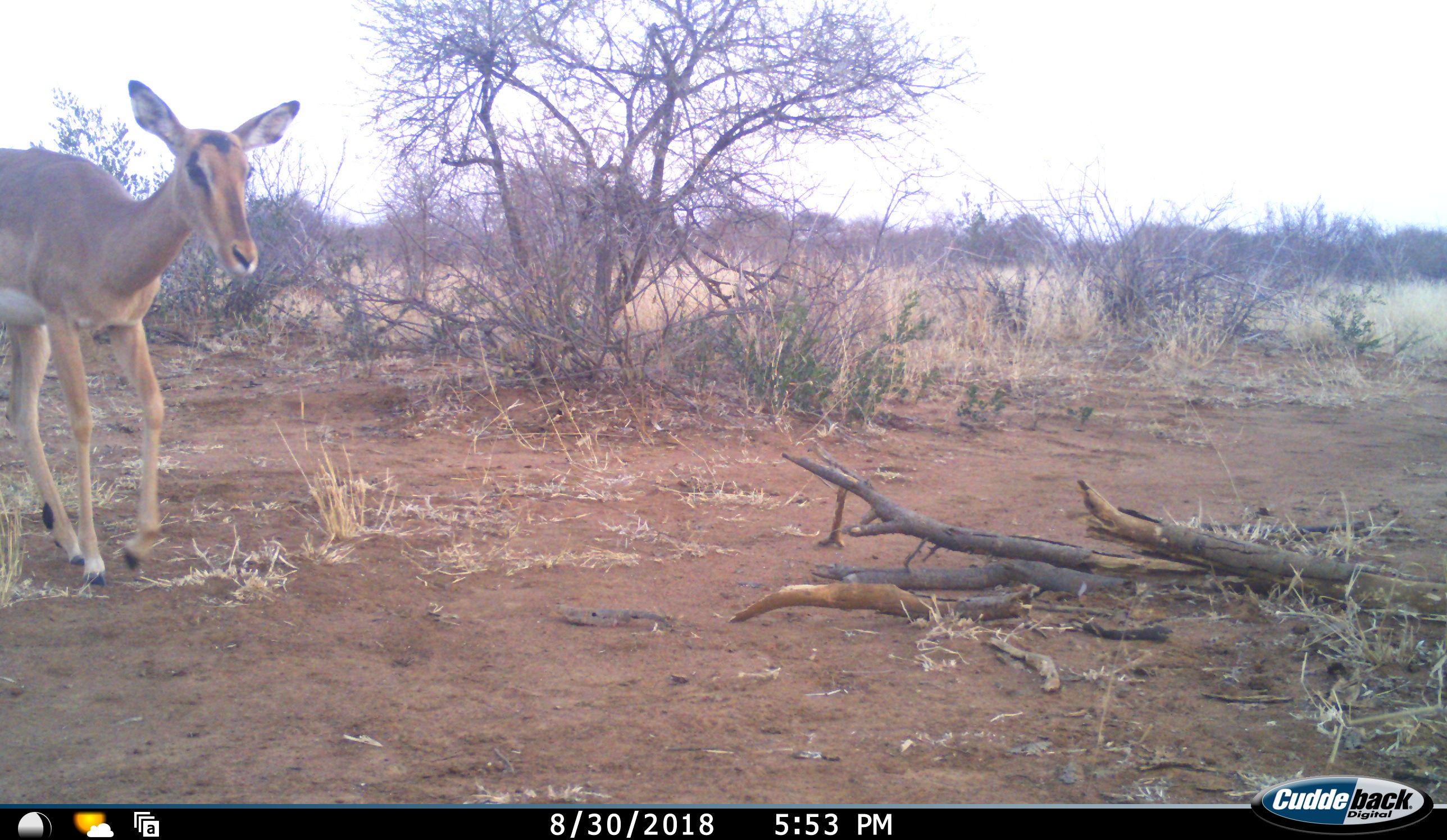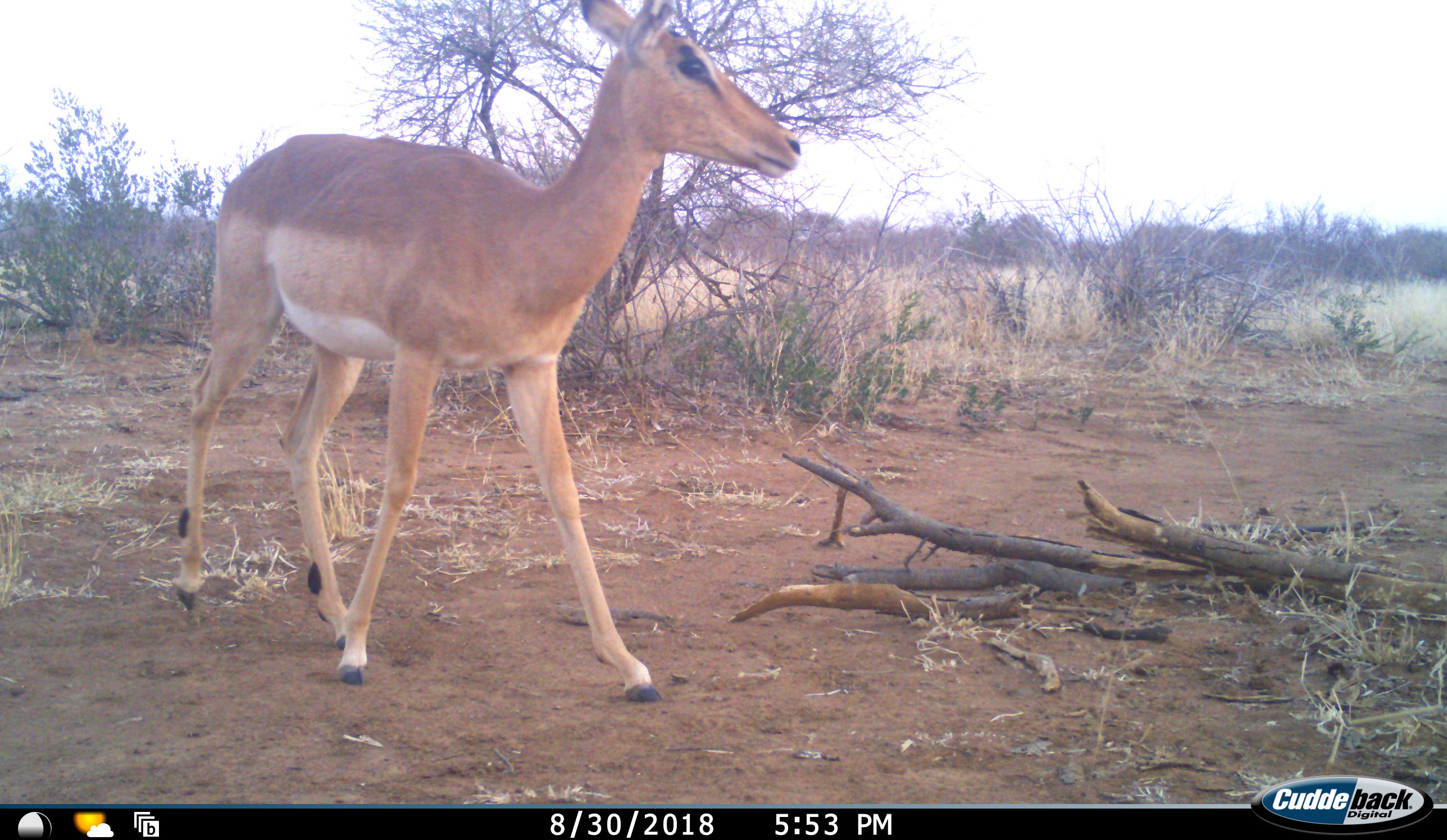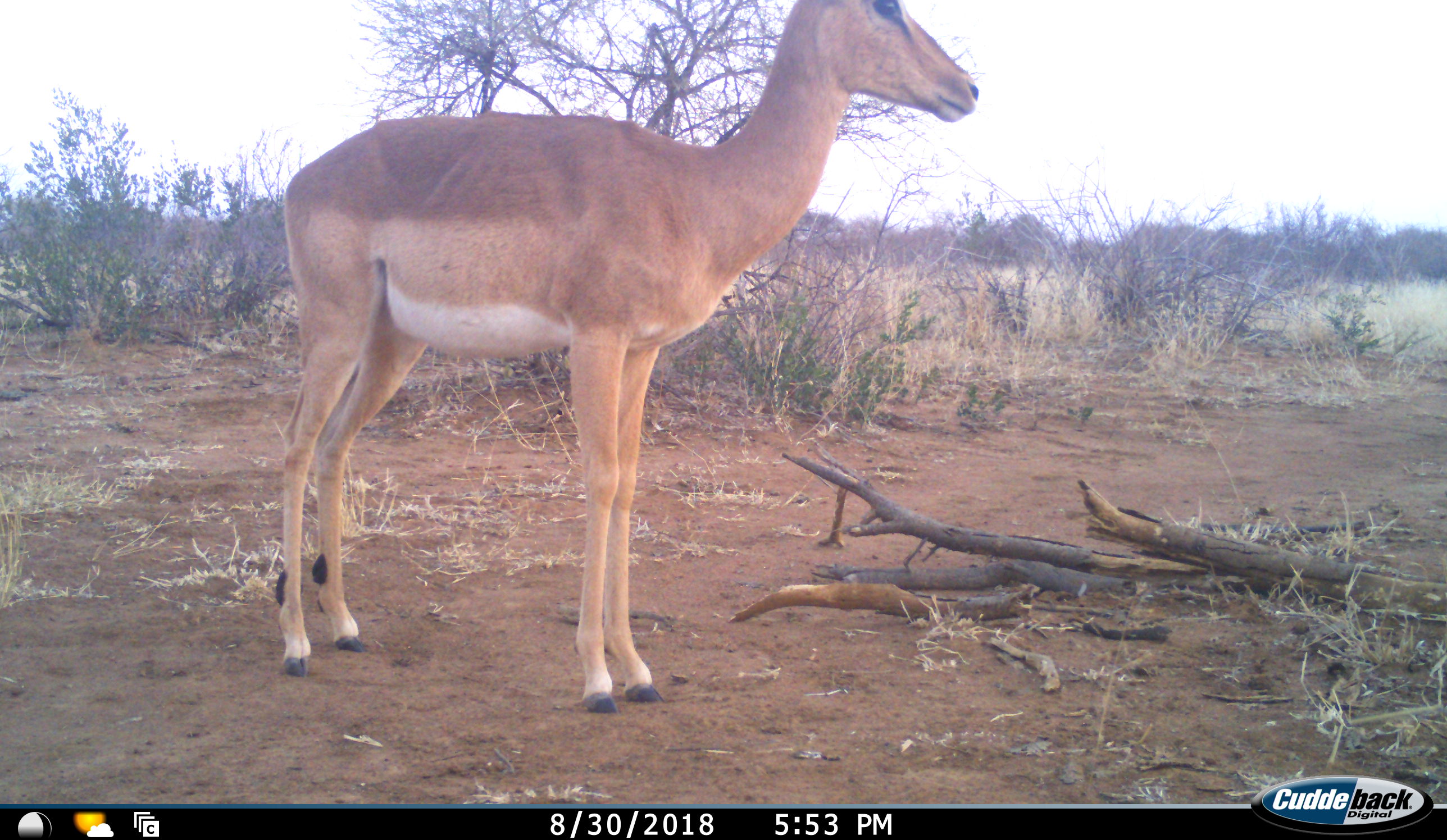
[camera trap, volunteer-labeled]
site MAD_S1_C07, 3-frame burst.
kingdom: Animalia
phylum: Chordata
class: Mammalia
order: Artiodactyla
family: Bovidae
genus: Aepyceros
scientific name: Aepyceros melampus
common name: impala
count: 1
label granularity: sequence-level